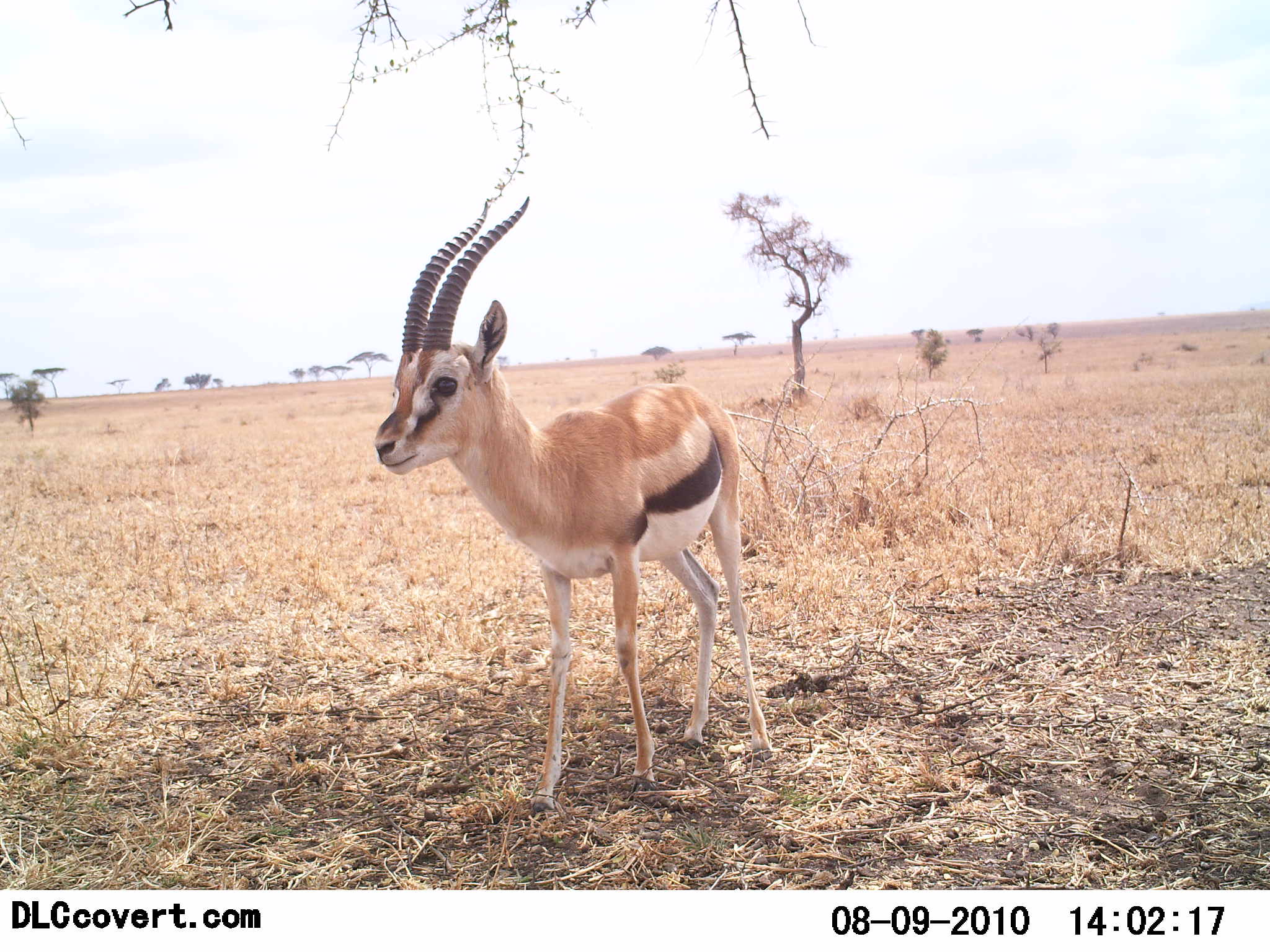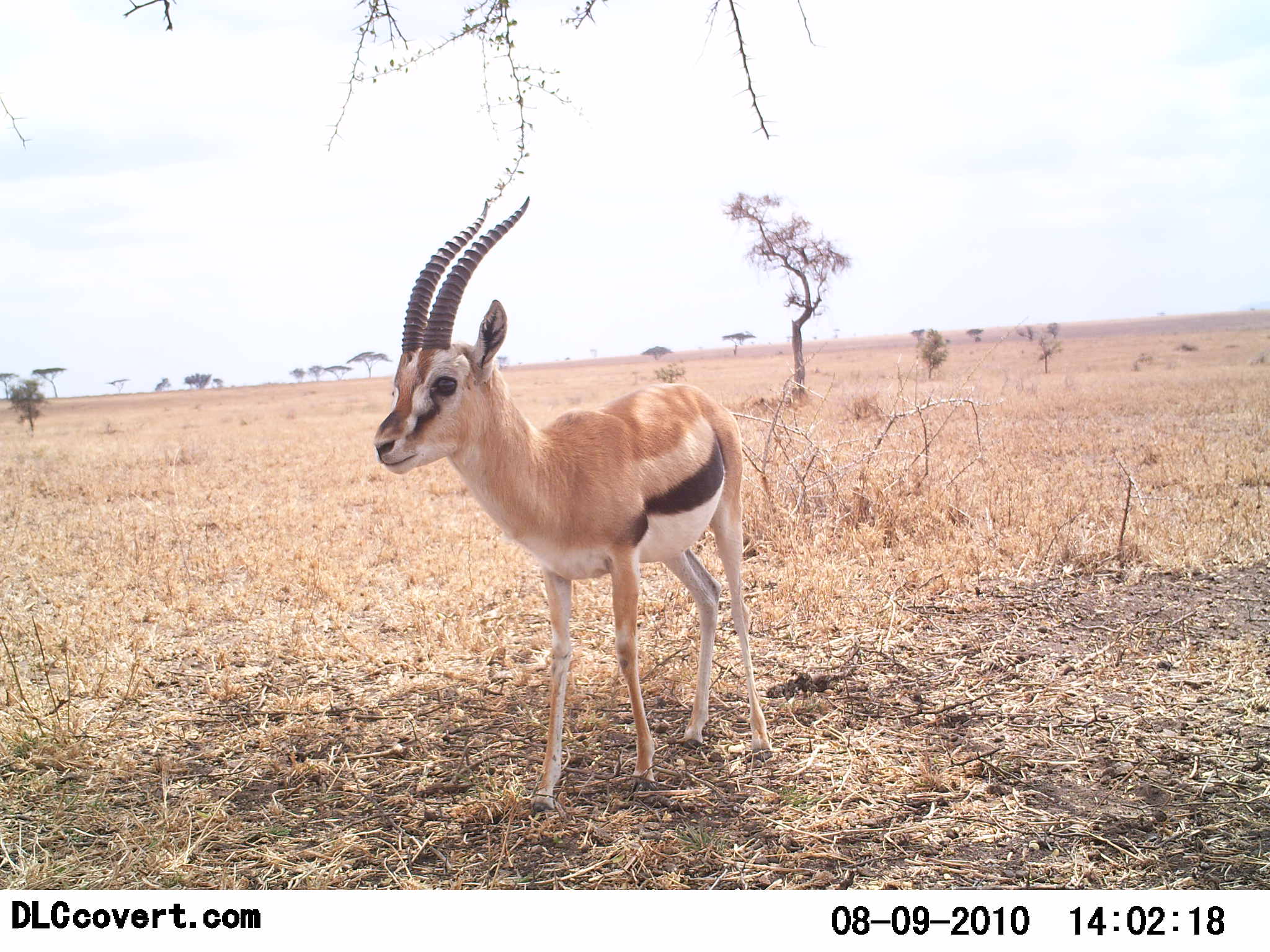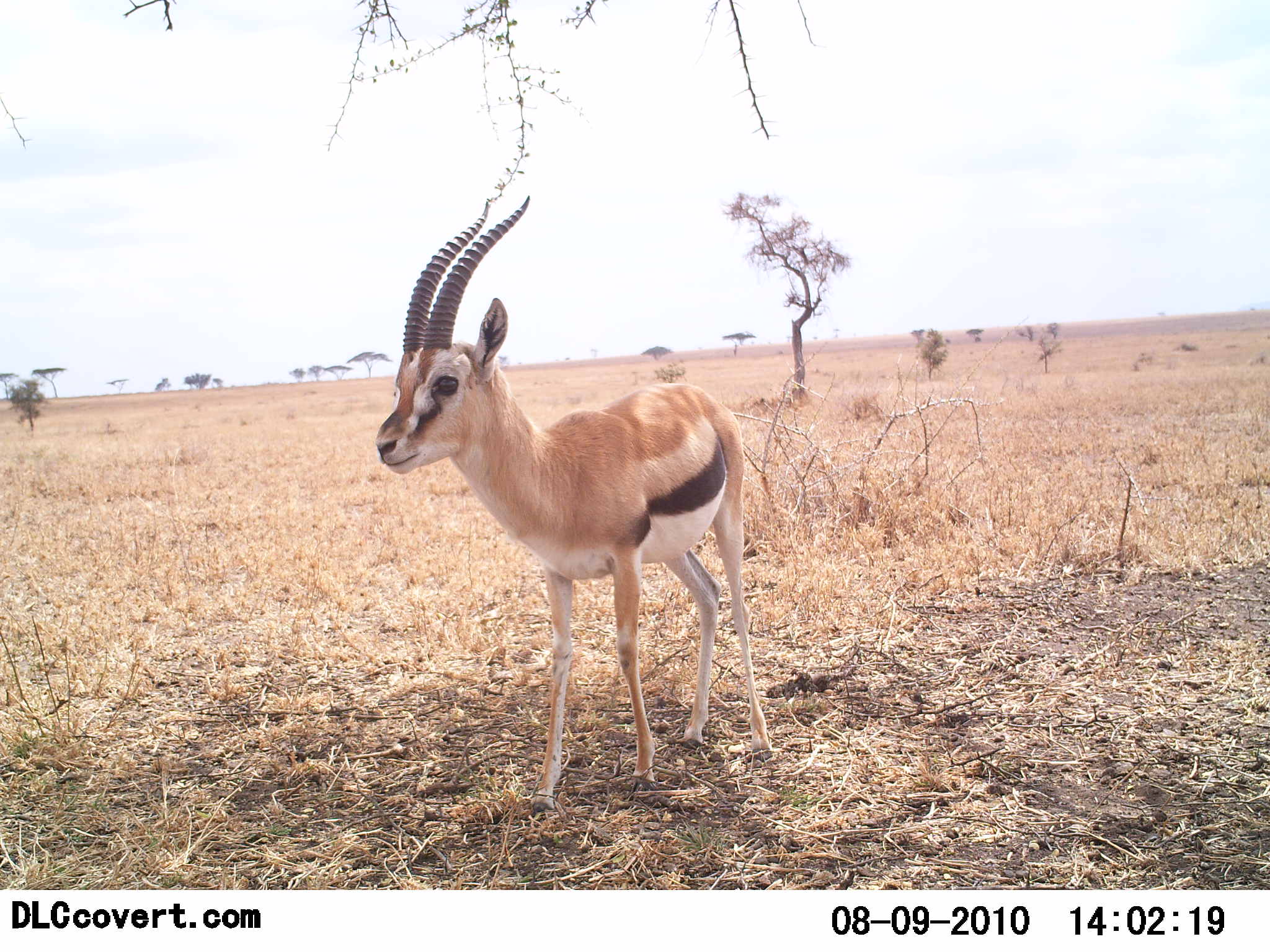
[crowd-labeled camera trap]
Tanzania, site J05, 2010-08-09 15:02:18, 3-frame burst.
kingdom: Animalia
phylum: Chordata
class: Mammalia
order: Artiodactyla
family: Bovidae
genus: Eudorcas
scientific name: Eudorcas thomsonii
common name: thomson's gazelle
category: gazellethomsons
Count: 1.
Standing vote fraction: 100%.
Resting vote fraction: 0%.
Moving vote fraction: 0%.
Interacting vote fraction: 0%.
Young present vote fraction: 0%.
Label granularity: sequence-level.